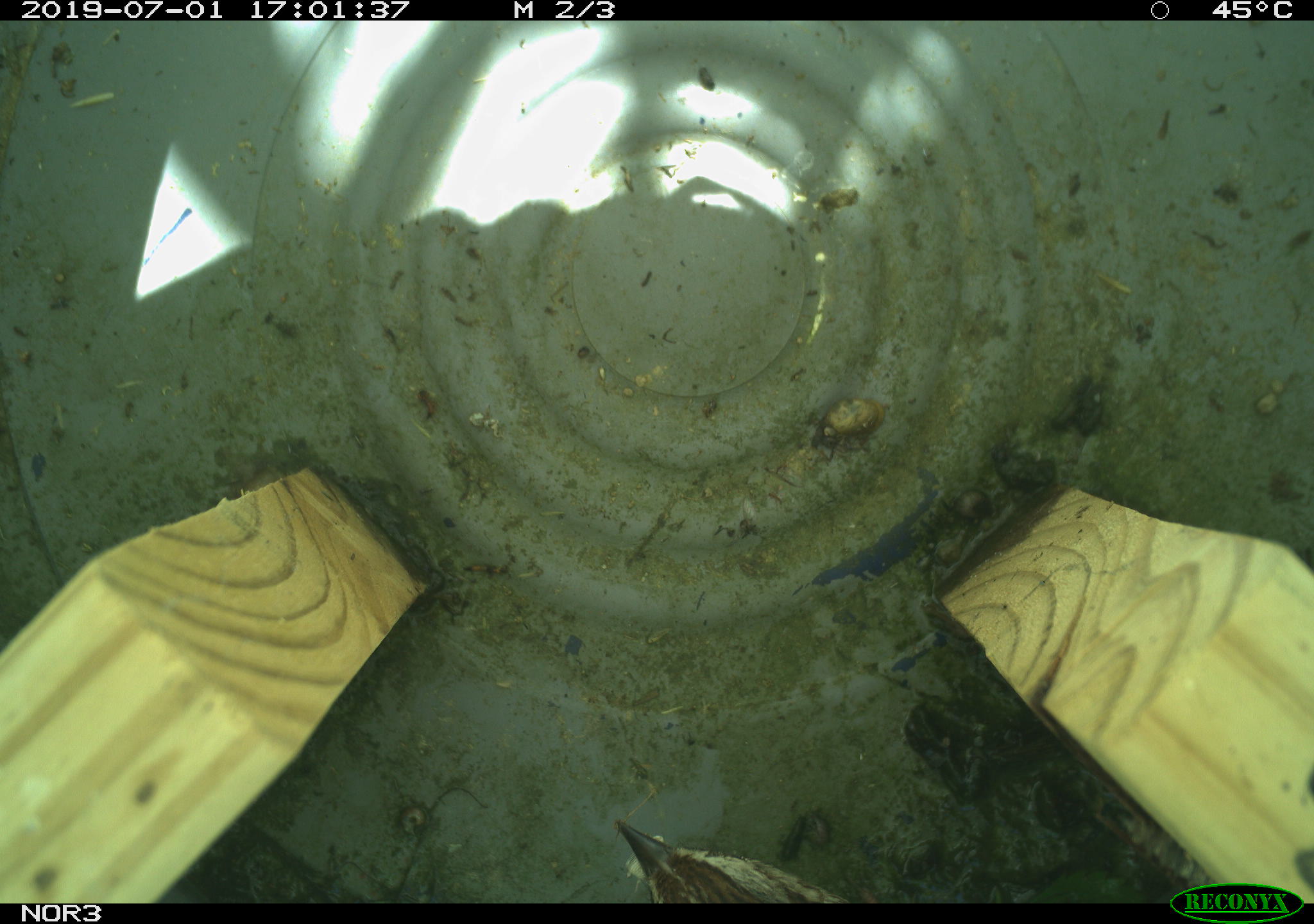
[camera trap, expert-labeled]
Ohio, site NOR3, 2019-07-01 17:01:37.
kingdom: Animalia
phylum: Chordata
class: Aves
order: Passeriformes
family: Passerellidae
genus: Melospiza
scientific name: Melospiza melodia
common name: song sparrow